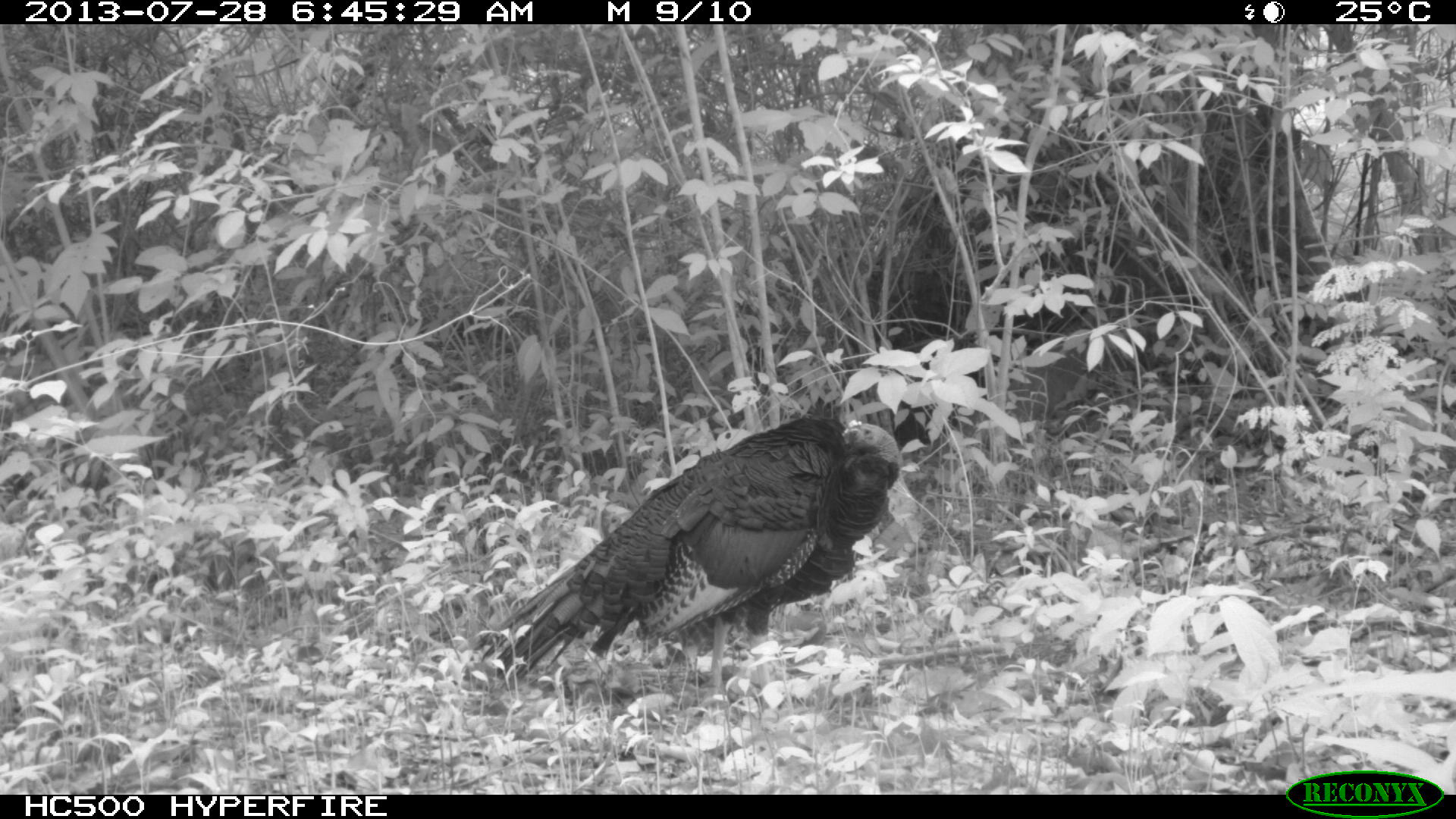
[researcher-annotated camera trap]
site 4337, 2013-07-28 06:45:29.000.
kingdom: Animalia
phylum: Chordata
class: Aves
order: Galliformes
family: Phasianidae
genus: Meleagris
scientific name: Meleagris ocellata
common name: ocellated turkey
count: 1